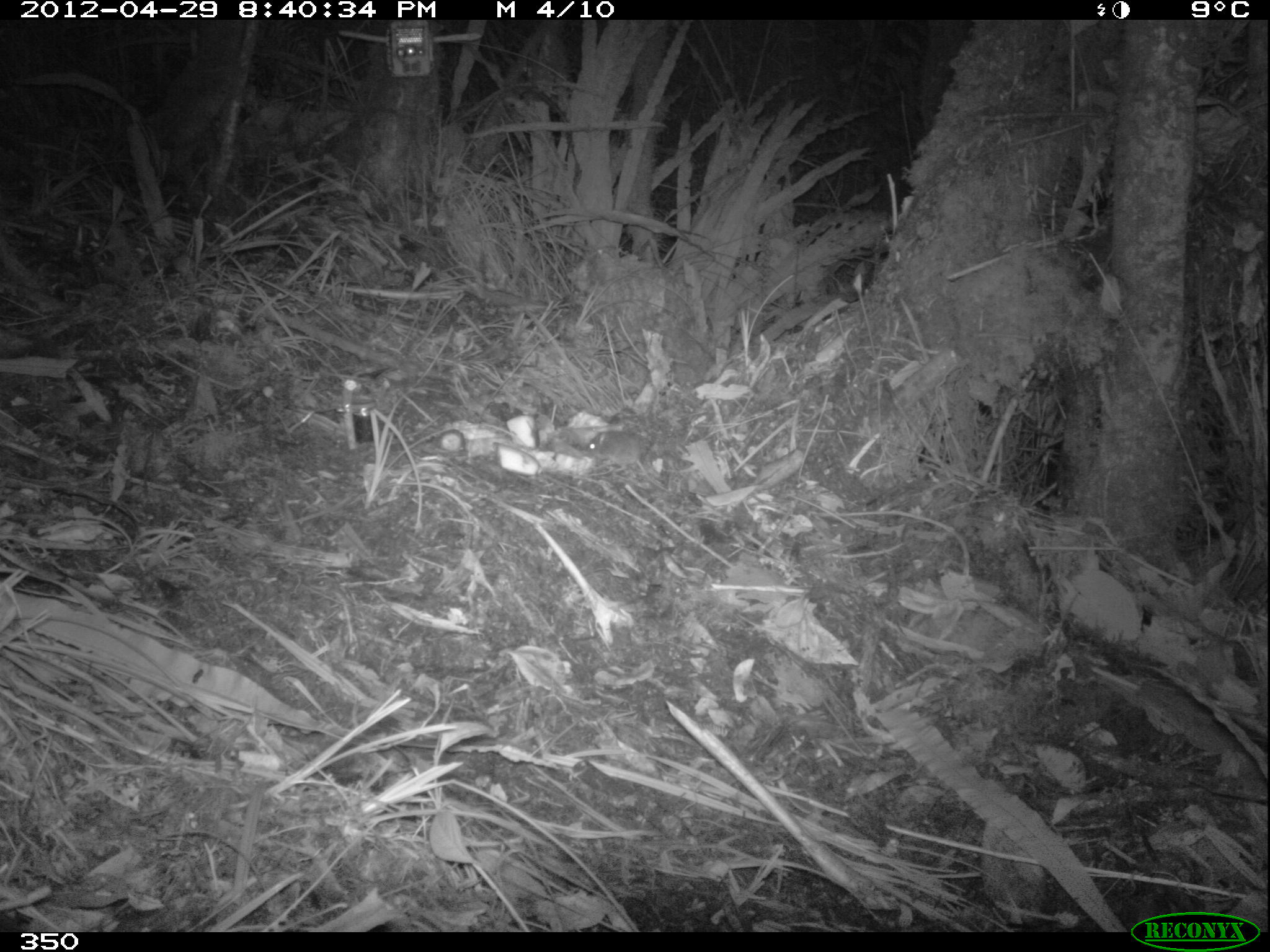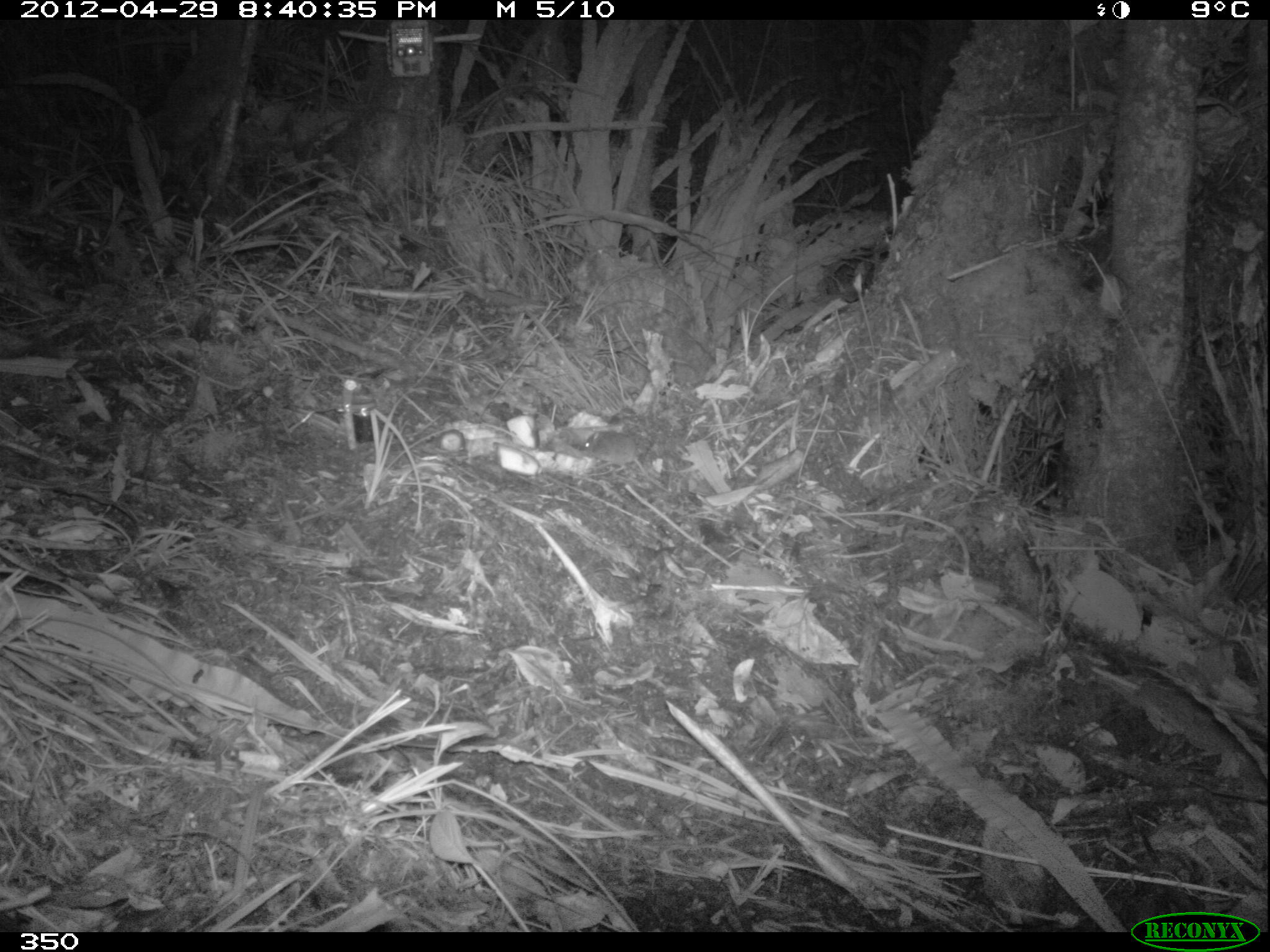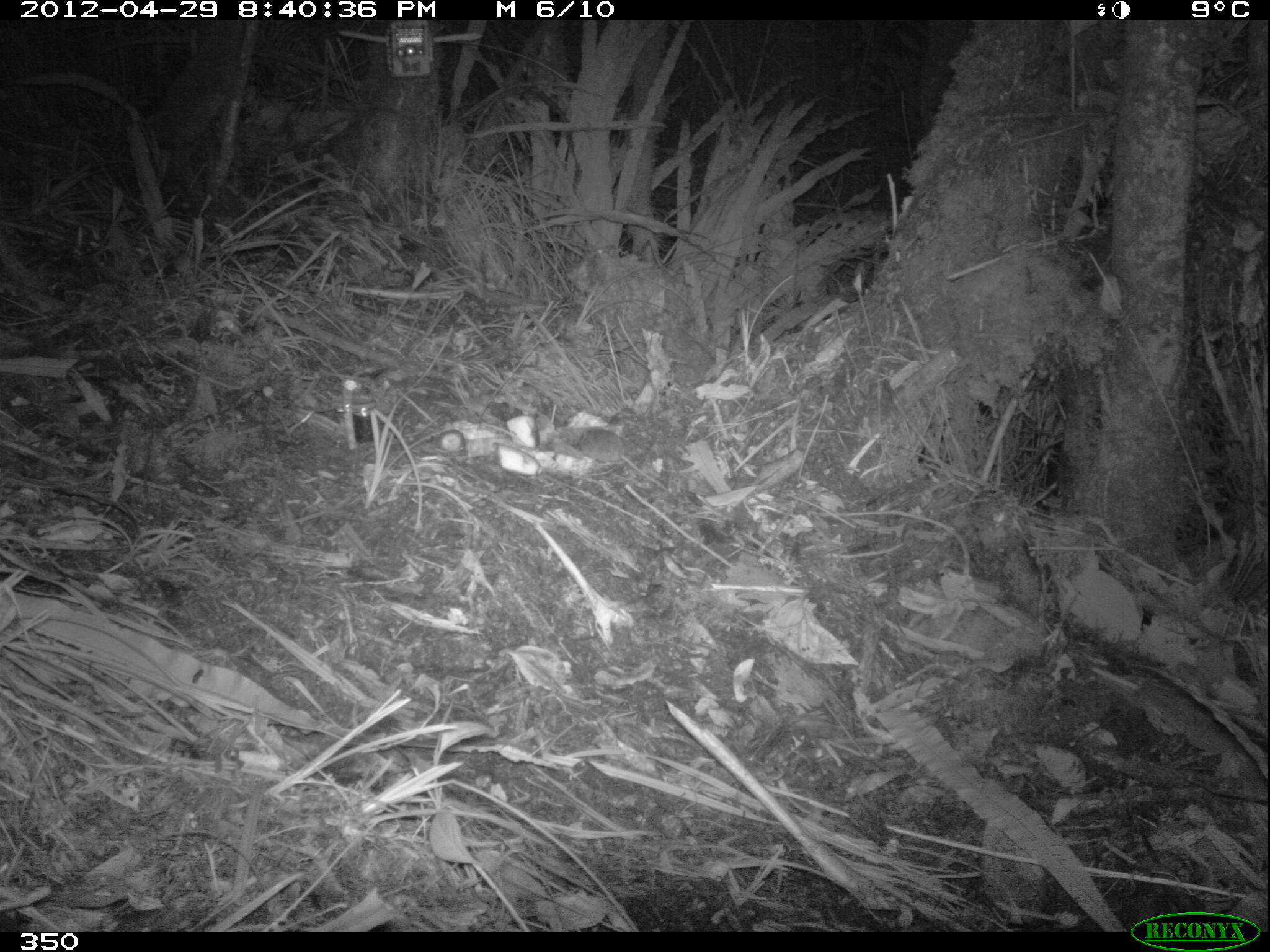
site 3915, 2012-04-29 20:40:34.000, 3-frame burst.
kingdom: Animalia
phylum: Chordata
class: Mammalia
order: Rodentia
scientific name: Rodentia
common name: rodents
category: unknown rodent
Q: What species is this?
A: Unknown rodent (rodents) (Rodentia).